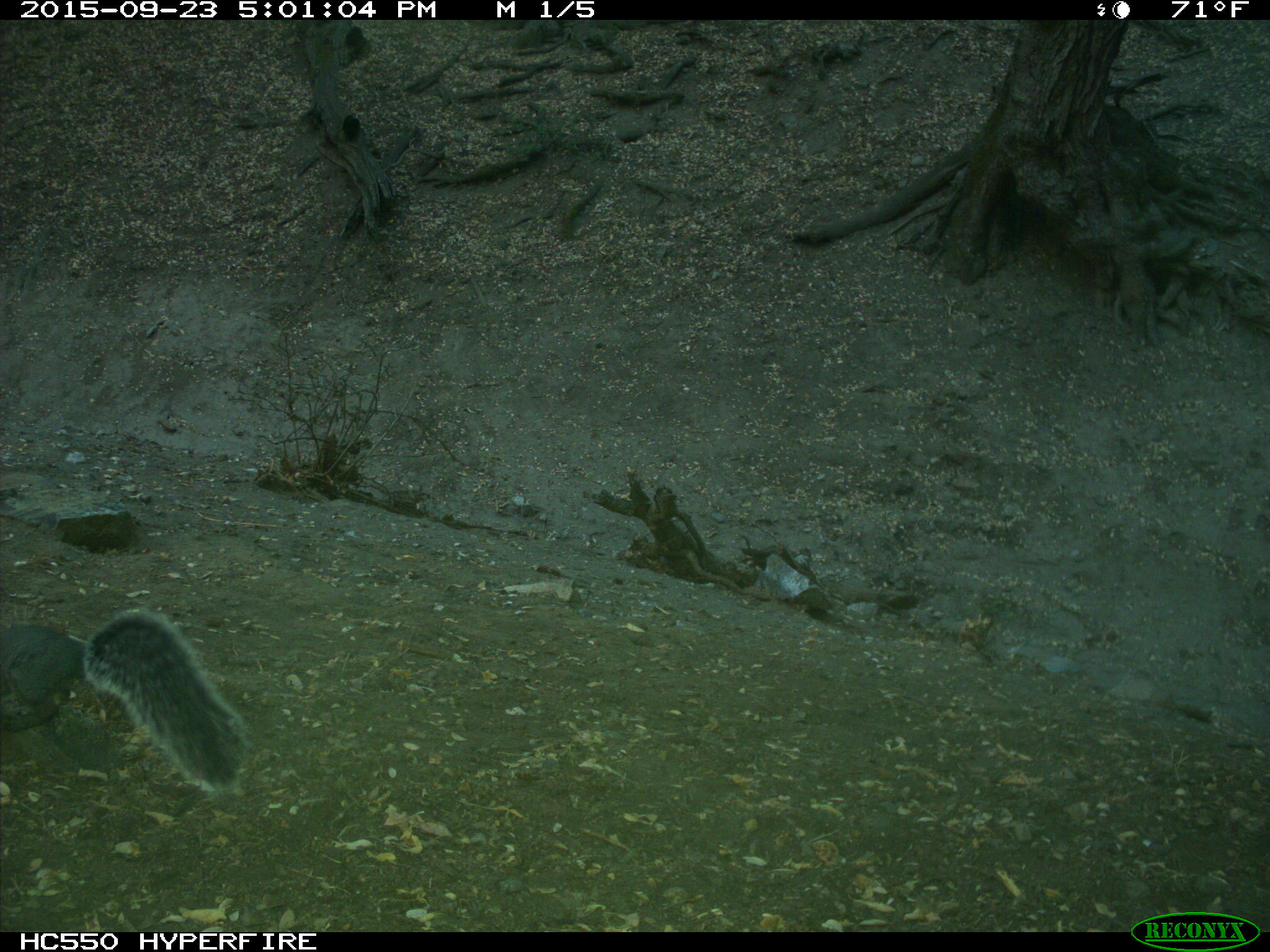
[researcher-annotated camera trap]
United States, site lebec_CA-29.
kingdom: Animalia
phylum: Chordata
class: Mammalia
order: Rodentia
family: Sciuridae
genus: Sciurus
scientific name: Sciurus carolinensis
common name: eastern gray squirrel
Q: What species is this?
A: Sciurus carolinensis (eastern gray squirrel).